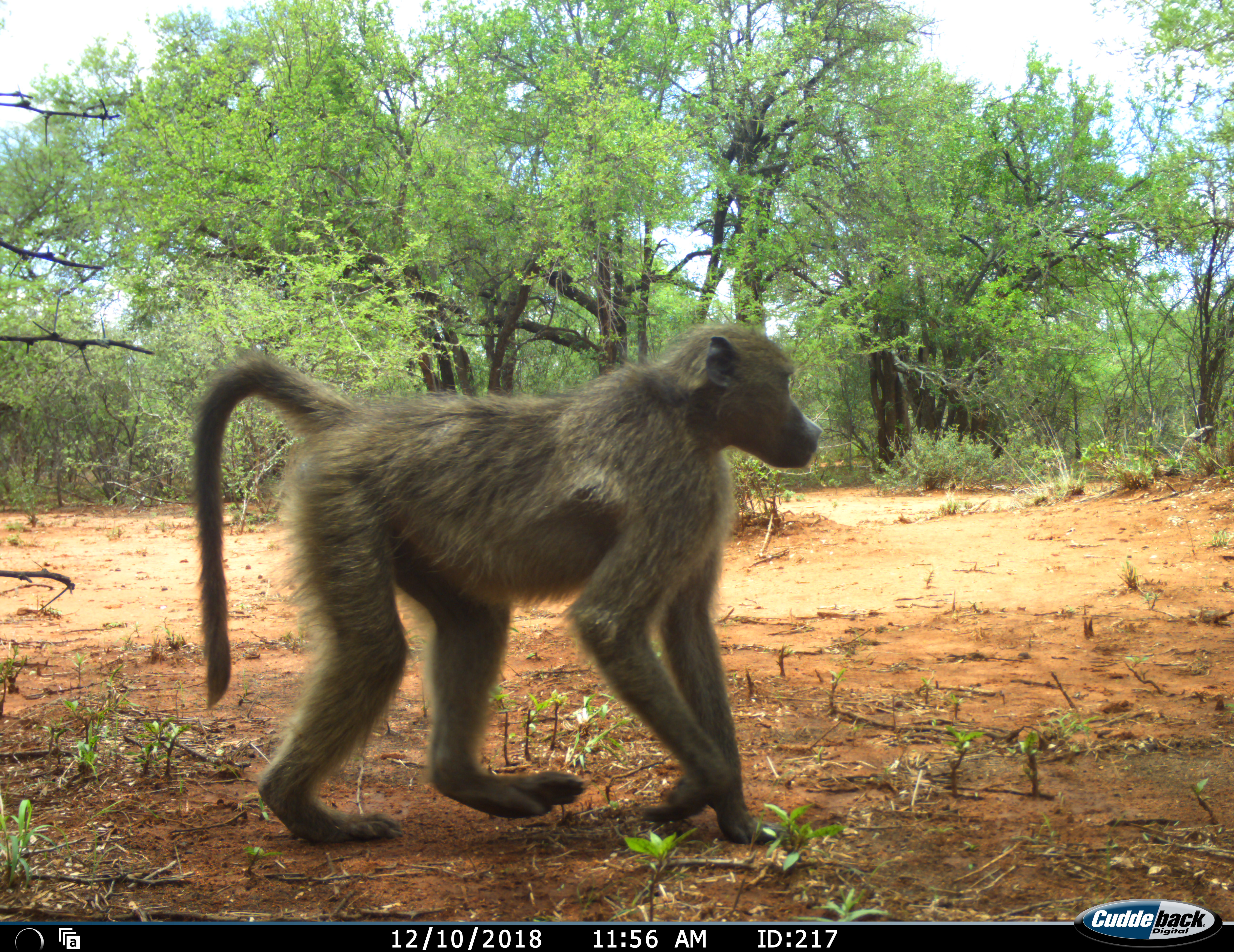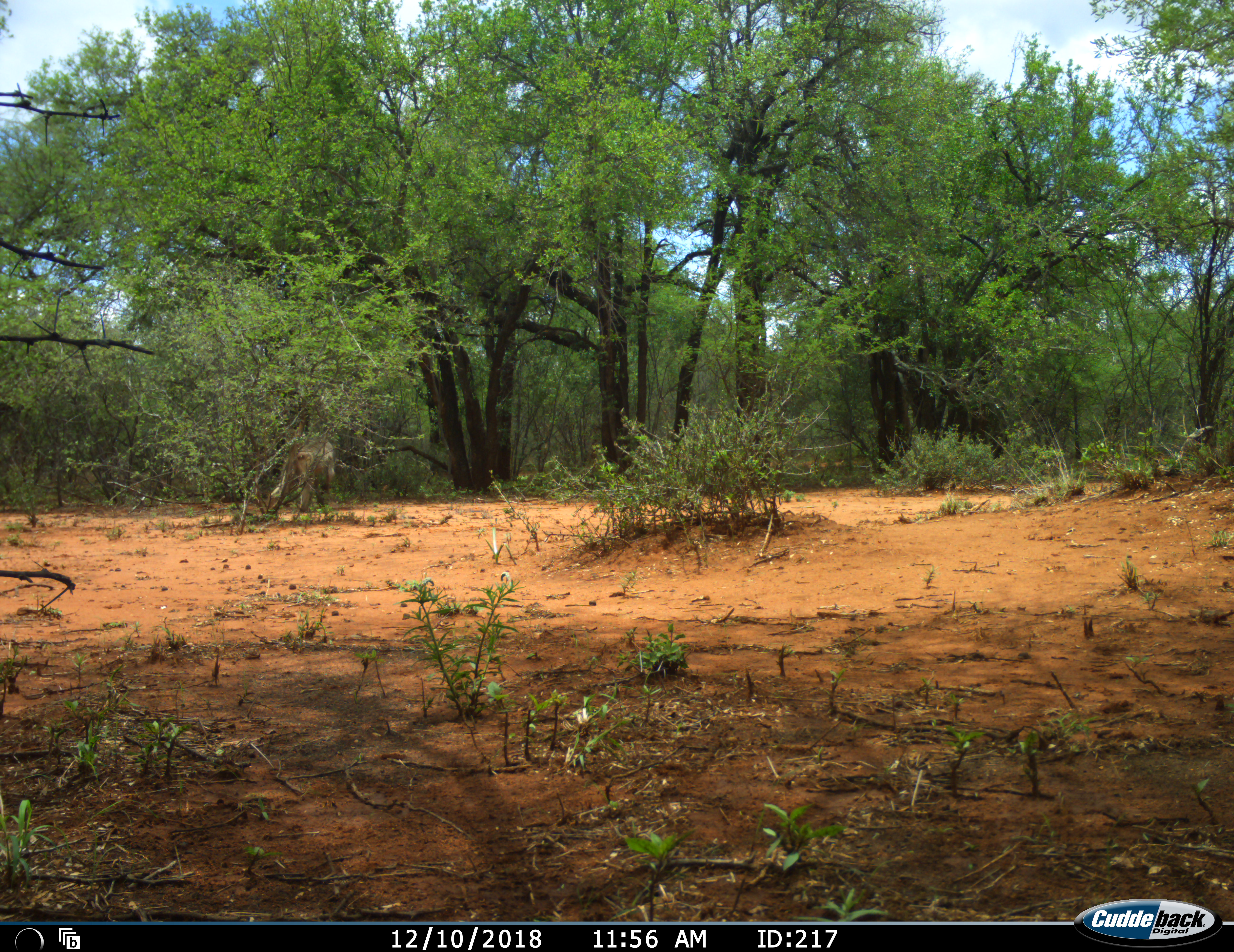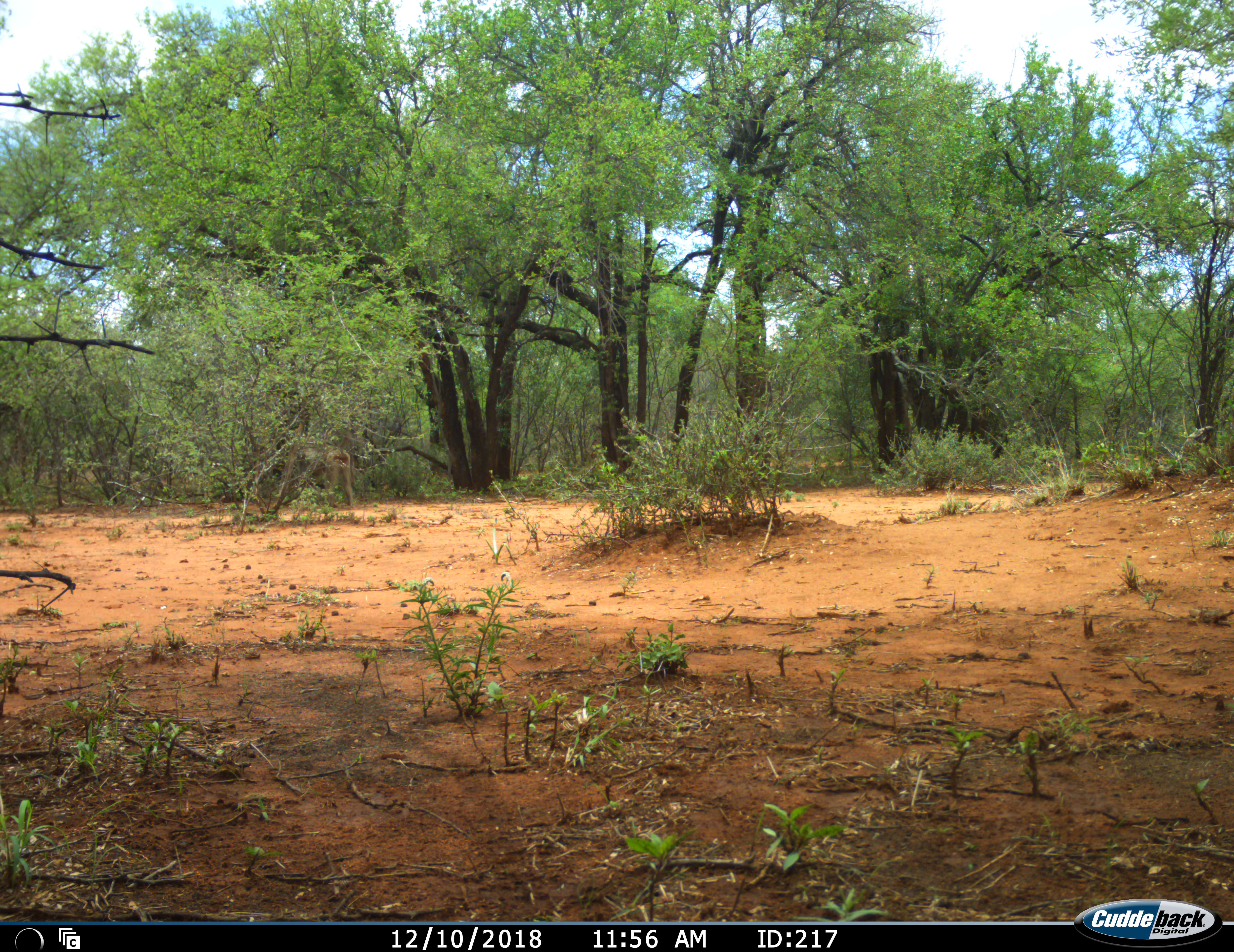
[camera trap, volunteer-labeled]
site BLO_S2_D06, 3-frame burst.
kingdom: Animalia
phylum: Chordata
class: Mammalia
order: Primates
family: Cercopithecidae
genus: Papio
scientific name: Papio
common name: baboon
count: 2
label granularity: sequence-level